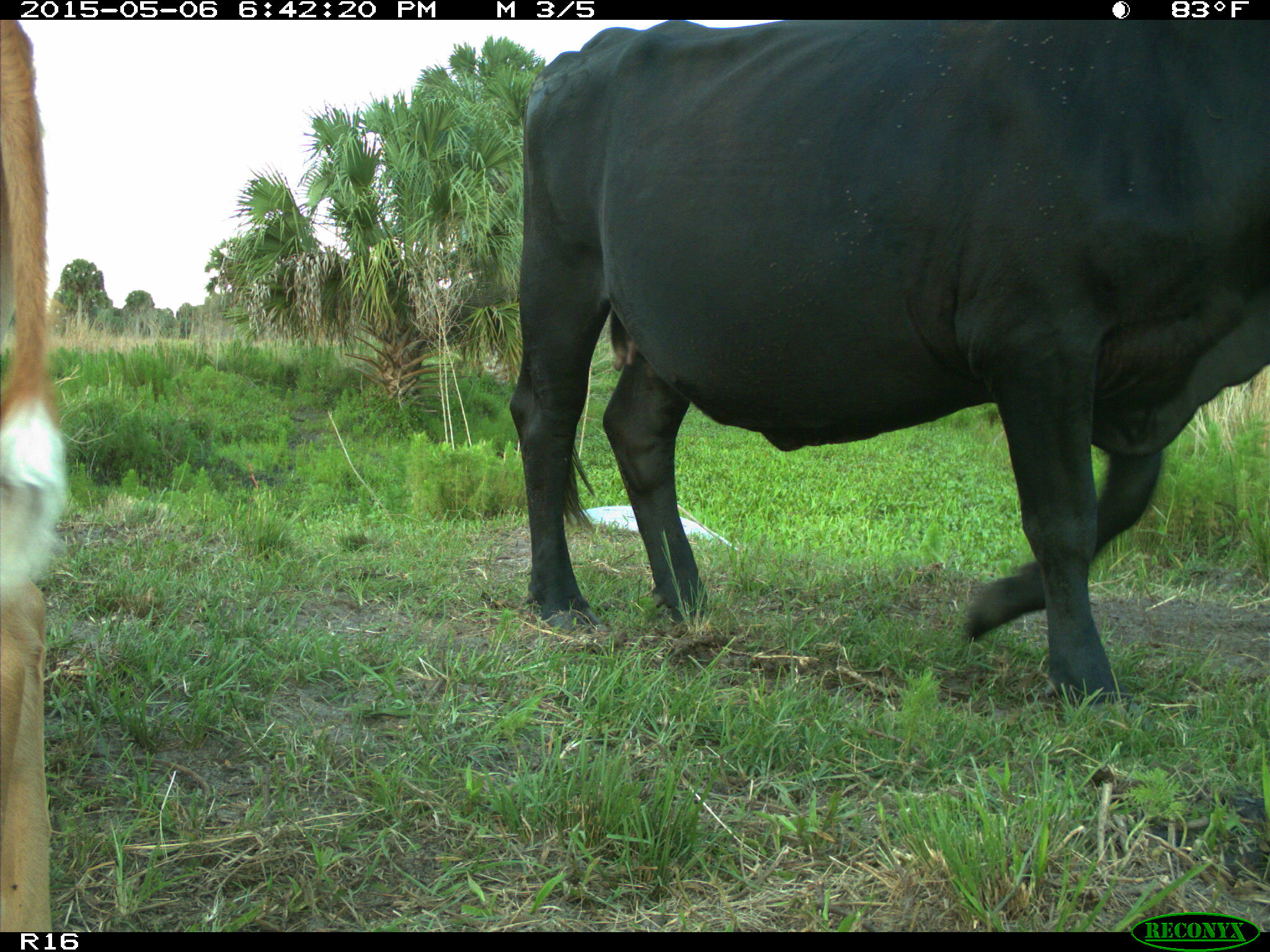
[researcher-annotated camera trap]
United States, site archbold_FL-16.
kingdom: Animalia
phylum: Chordata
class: Mammalia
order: Artiodactyla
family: Bovidae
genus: Bos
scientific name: Bos taurus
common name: domestic cow